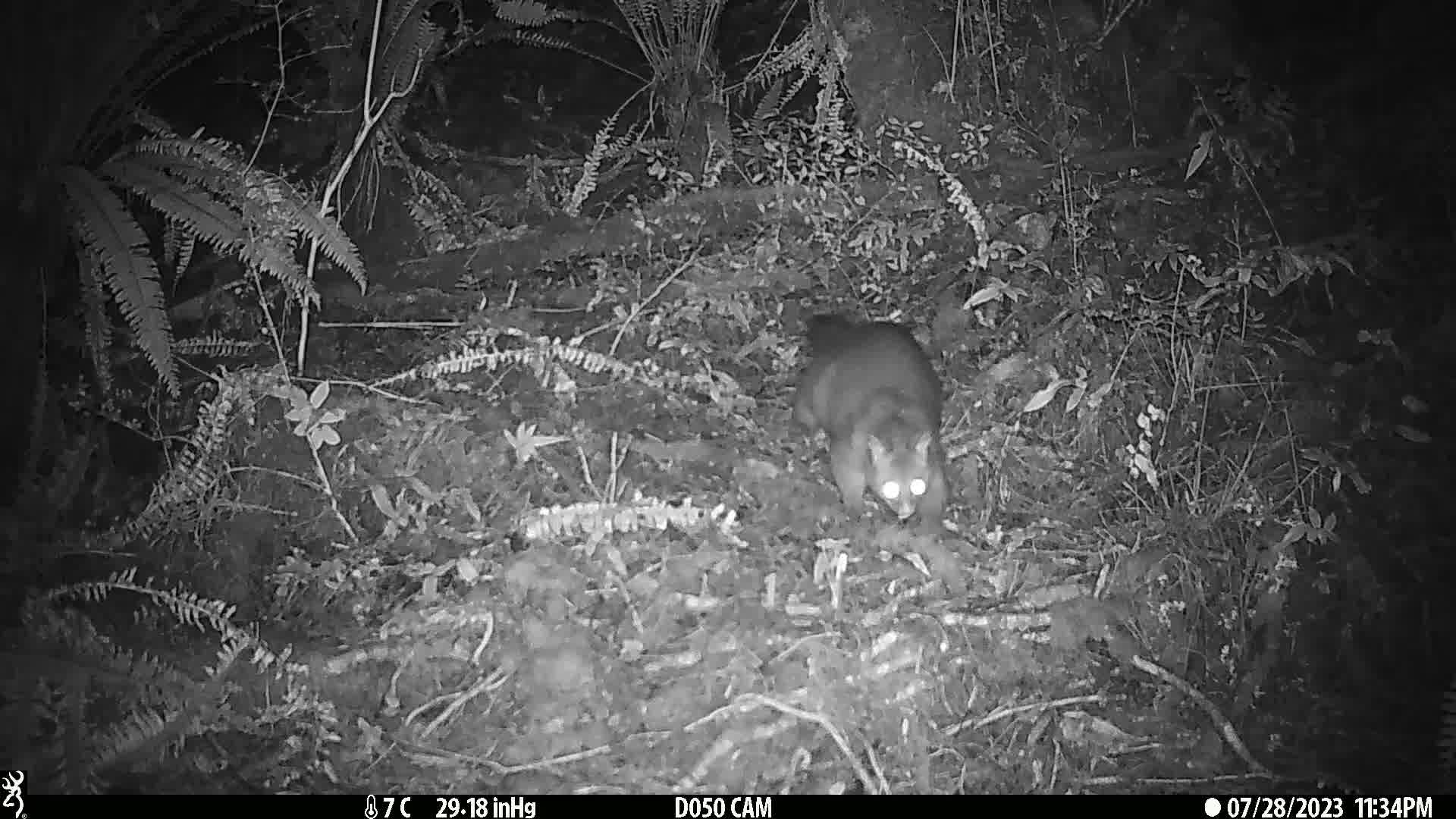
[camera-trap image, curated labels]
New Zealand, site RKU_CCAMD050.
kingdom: Animalia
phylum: Chordata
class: Mammalia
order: Diprotodontia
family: Phalangeridae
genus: Trichosurus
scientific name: Trichosurus vulpecula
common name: common brushtail possum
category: possum